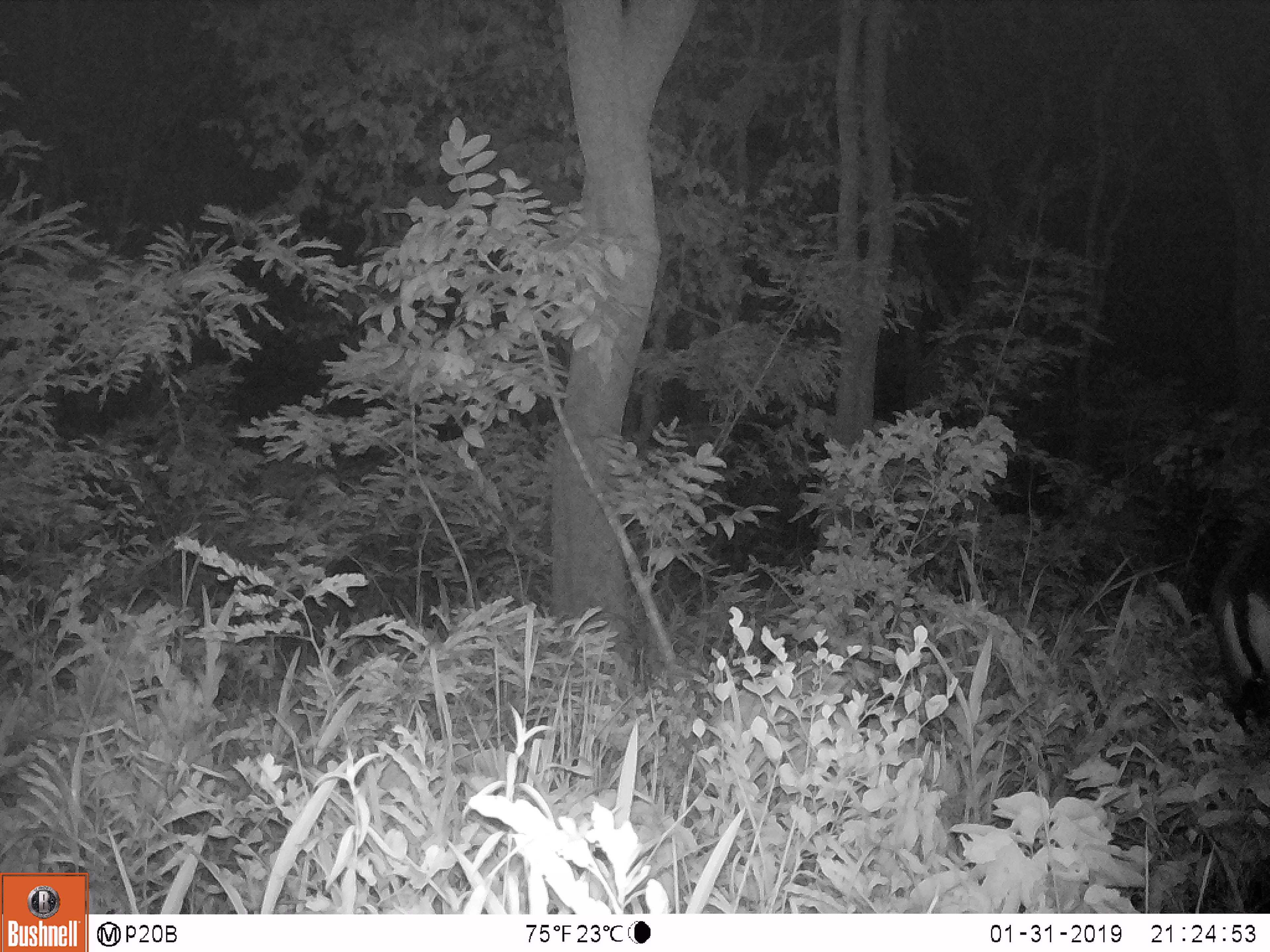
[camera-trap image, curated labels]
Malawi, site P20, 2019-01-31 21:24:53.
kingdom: Animalia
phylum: Chordata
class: Mammalia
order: Artiodactyla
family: Bovidae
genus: Hippotragus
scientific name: Hippotragus niger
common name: sable antelope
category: sable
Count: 1.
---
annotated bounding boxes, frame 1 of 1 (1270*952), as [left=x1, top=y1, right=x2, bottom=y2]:
sable: [left=1211, top=524, right=1269, bottom=741]